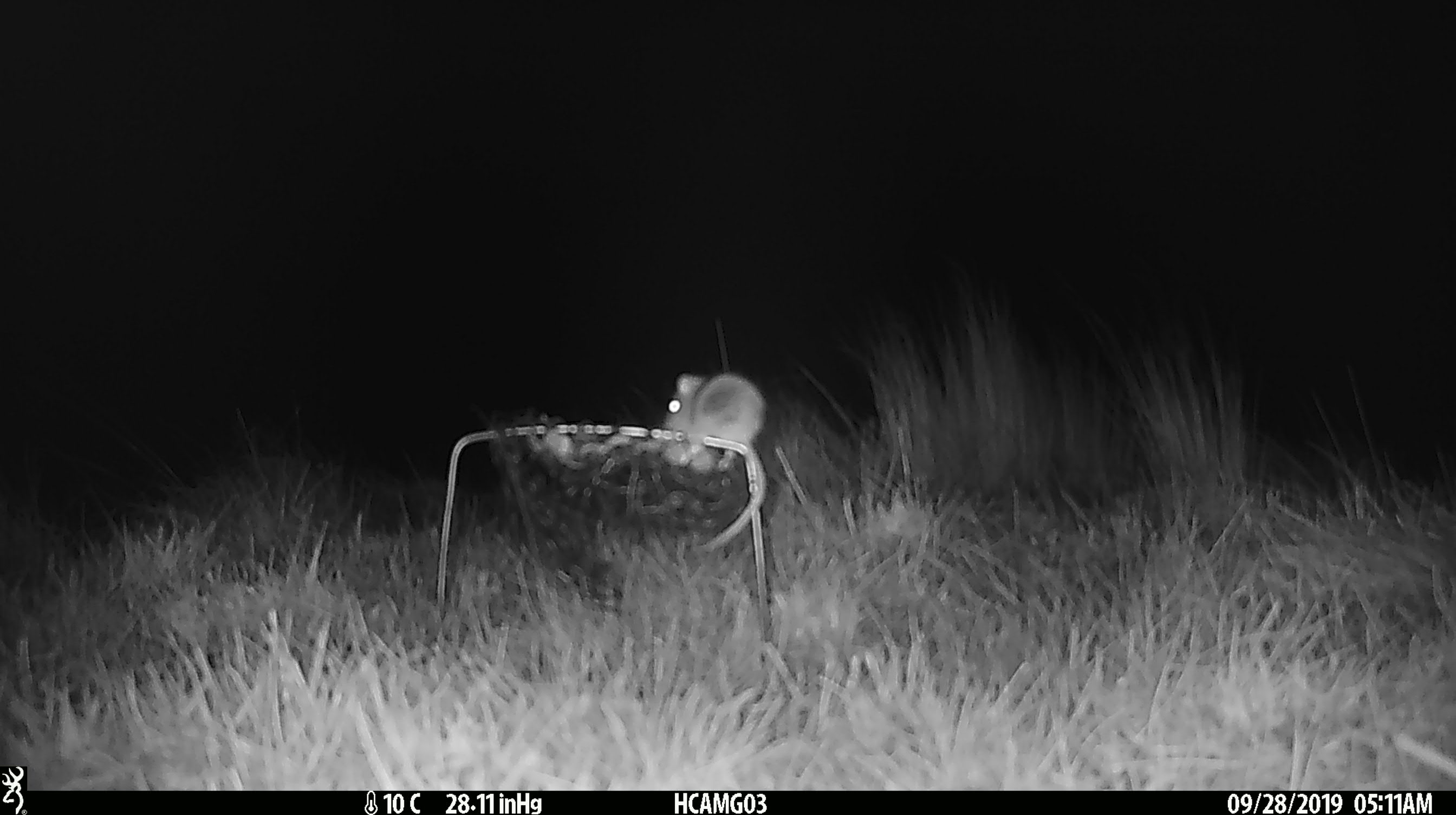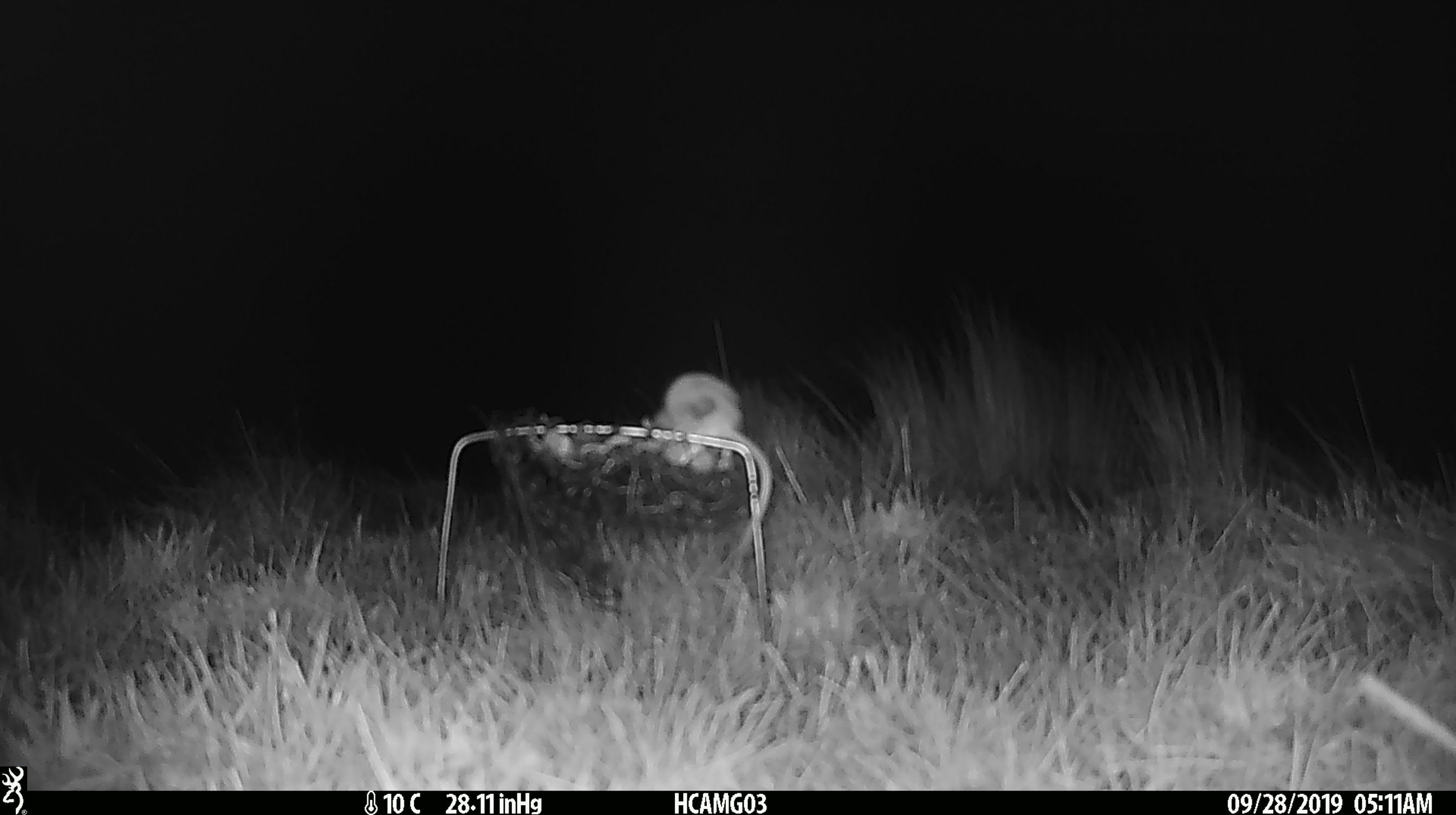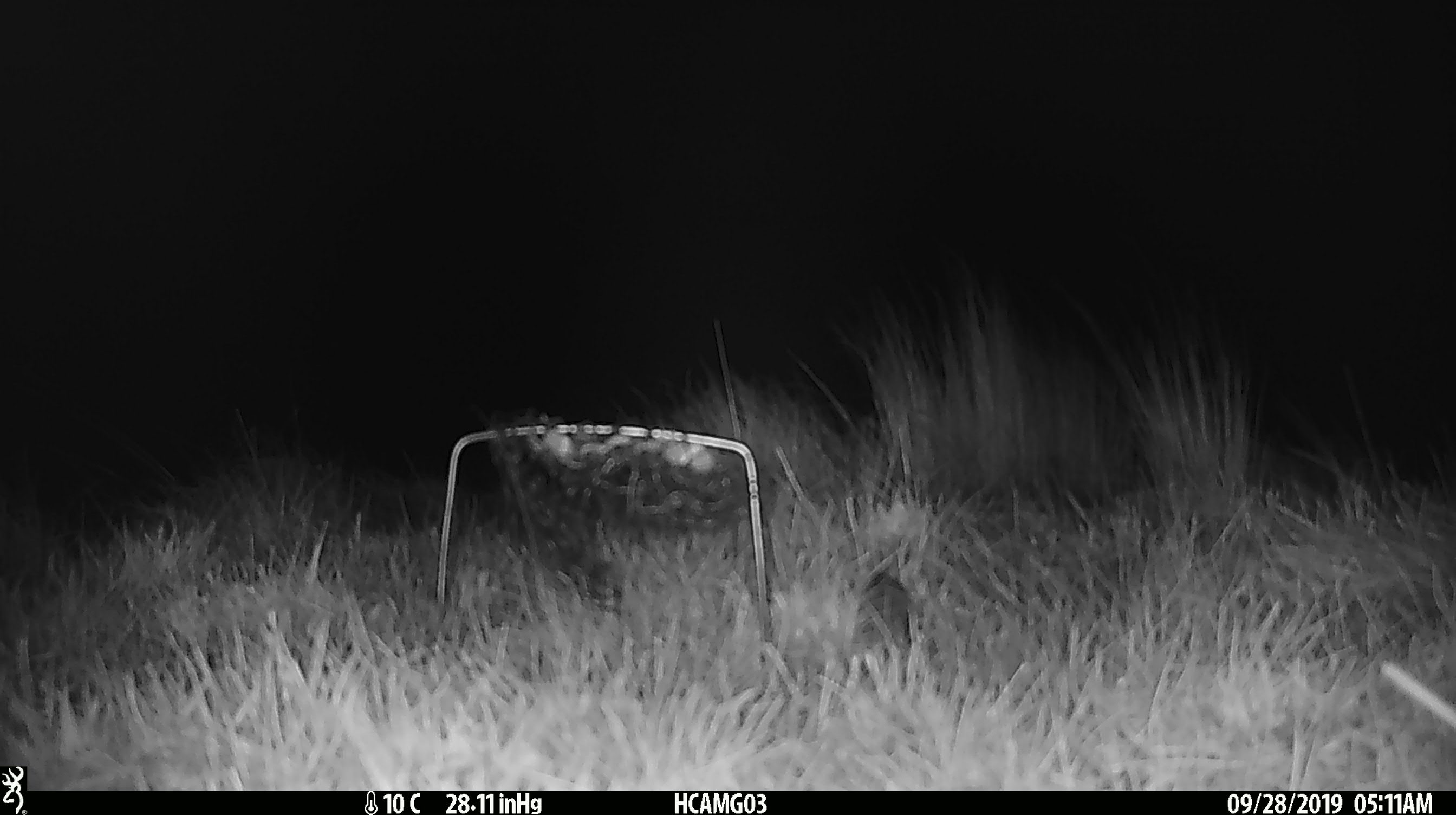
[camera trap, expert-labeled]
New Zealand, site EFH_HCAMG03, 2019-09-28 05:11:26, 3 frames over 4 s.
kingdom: Animalia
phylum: Chordata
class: Mammalia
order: Rodentia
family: Muridae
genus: Mus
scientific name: Mus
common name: mouse